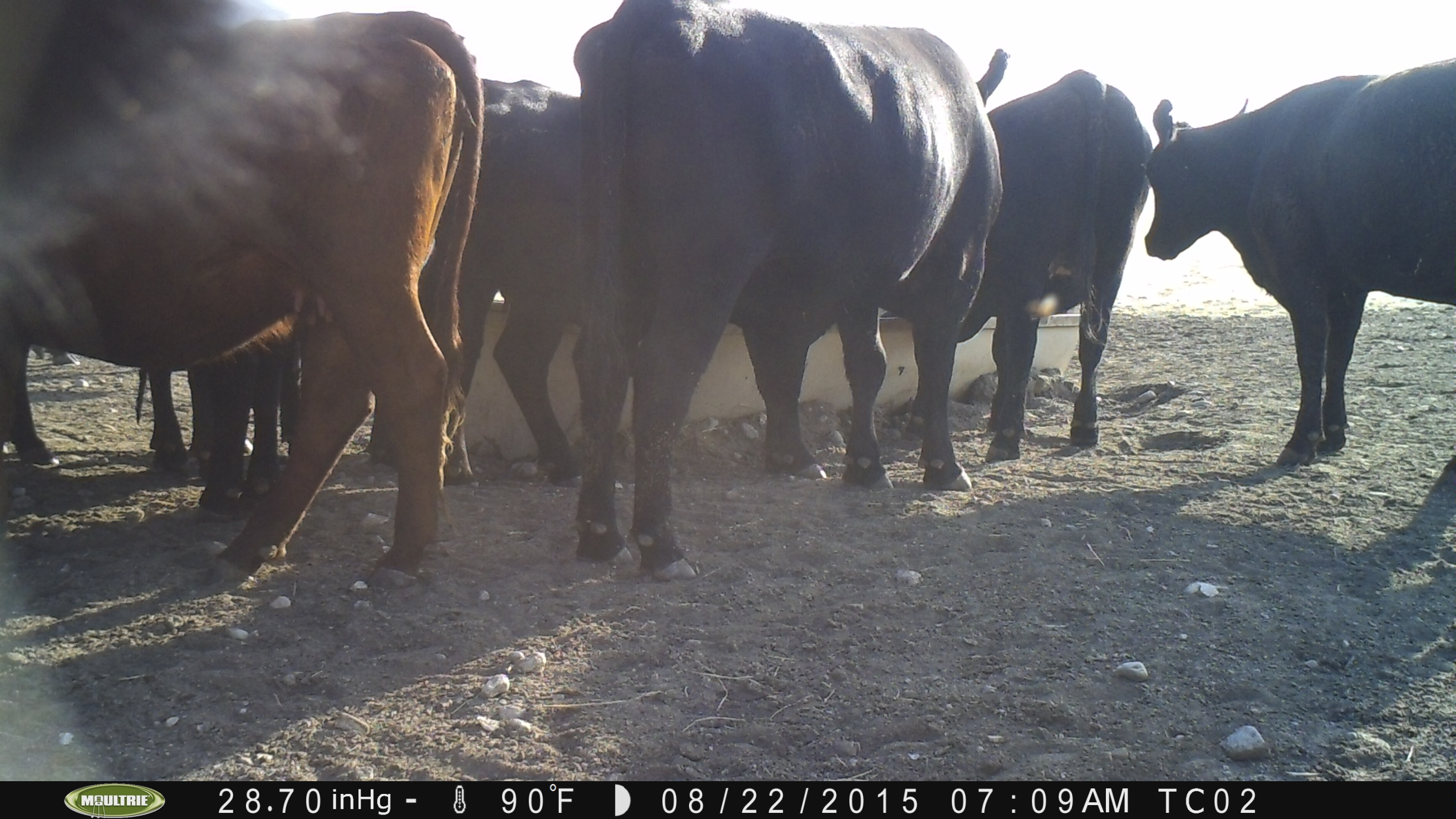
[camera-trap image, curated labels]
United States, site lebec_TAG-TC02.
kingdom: Animalia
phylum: Chordata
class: Mammalia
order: Artiodactyla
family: Bovidae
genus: Bos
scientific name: Bos taurus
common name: domestic cow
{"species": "Bos taurus (domestic cow)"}